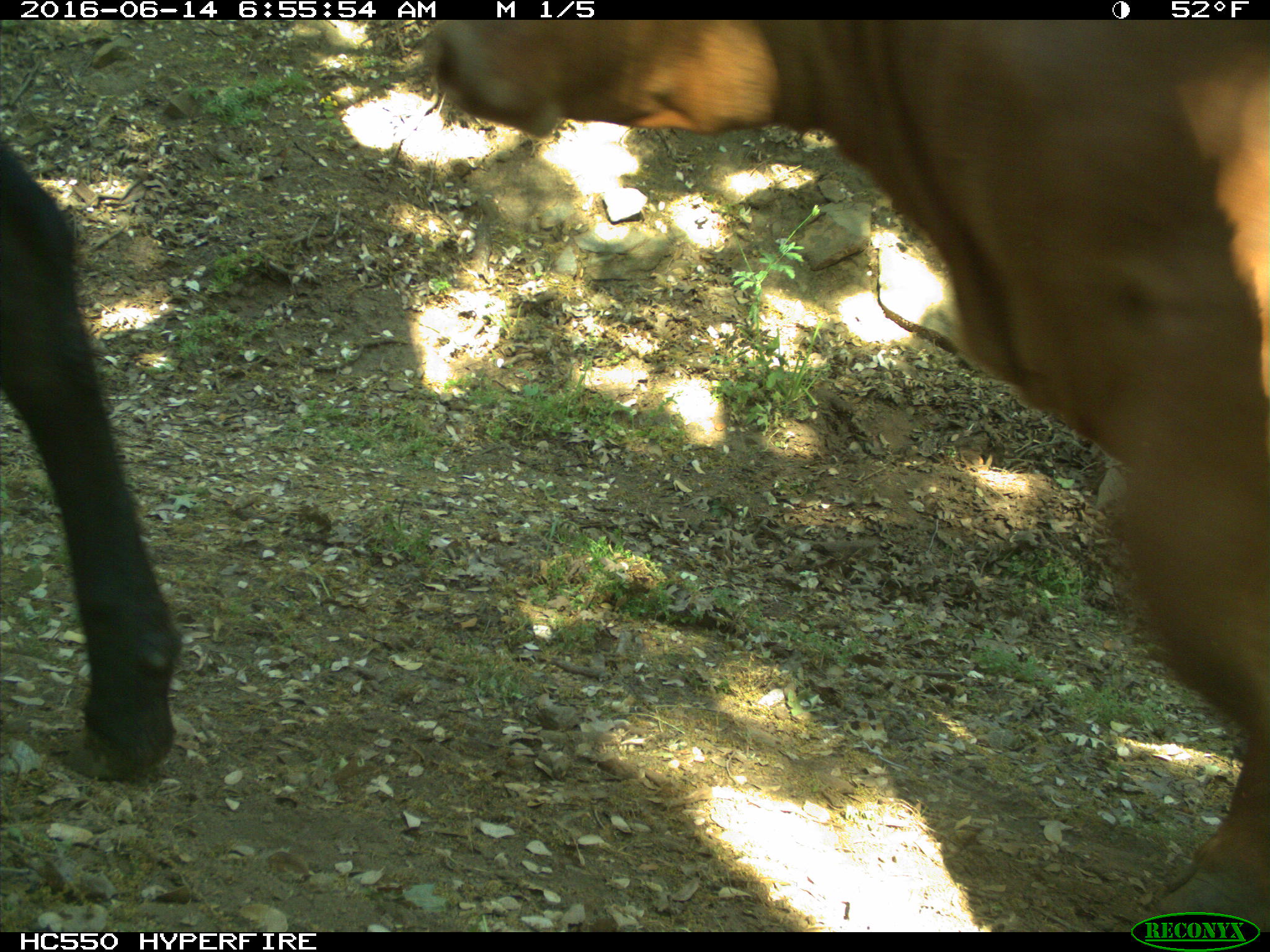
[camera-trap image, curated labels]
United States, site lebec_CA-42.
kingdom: Animalia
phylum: Chordata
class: Mammalia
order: Artiodactyla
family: Bovidae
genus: Bos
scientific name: Bos taurus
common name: domestic cow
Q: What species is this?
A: Bos taurus (domestic cow).